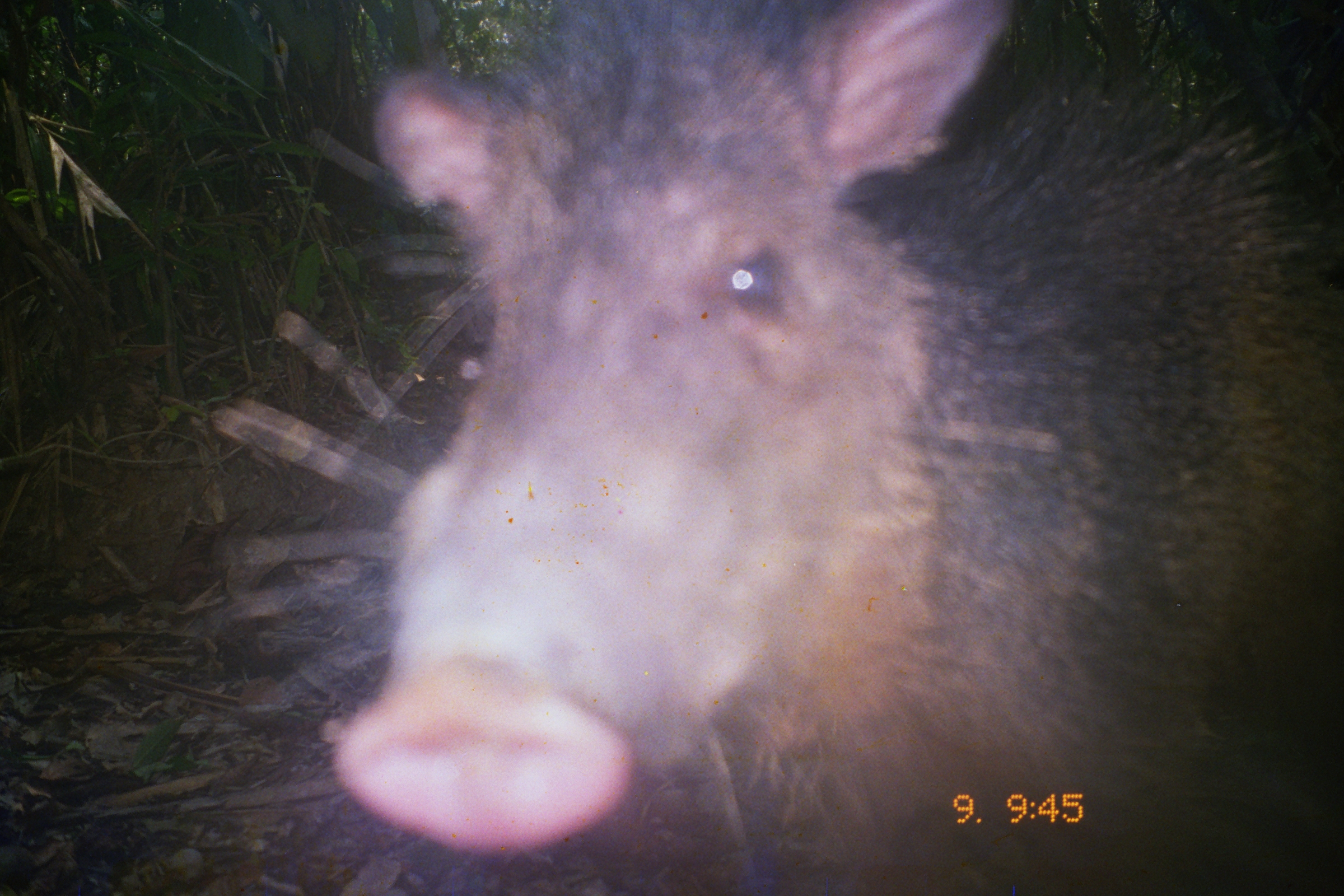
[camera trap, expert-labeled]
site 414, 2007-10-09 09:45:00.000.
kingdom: Animalia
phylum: Chordata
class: Mammalia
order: Artiodactyla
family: Tayassuidae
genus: Tayassu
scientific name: Tayassu pecari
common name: white-lipped peccary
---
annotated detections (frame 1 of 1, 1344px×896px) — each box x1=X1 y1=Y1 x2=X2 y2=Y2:
tayassu pecari: x1=208 y1=0 x2=1342 y2=896